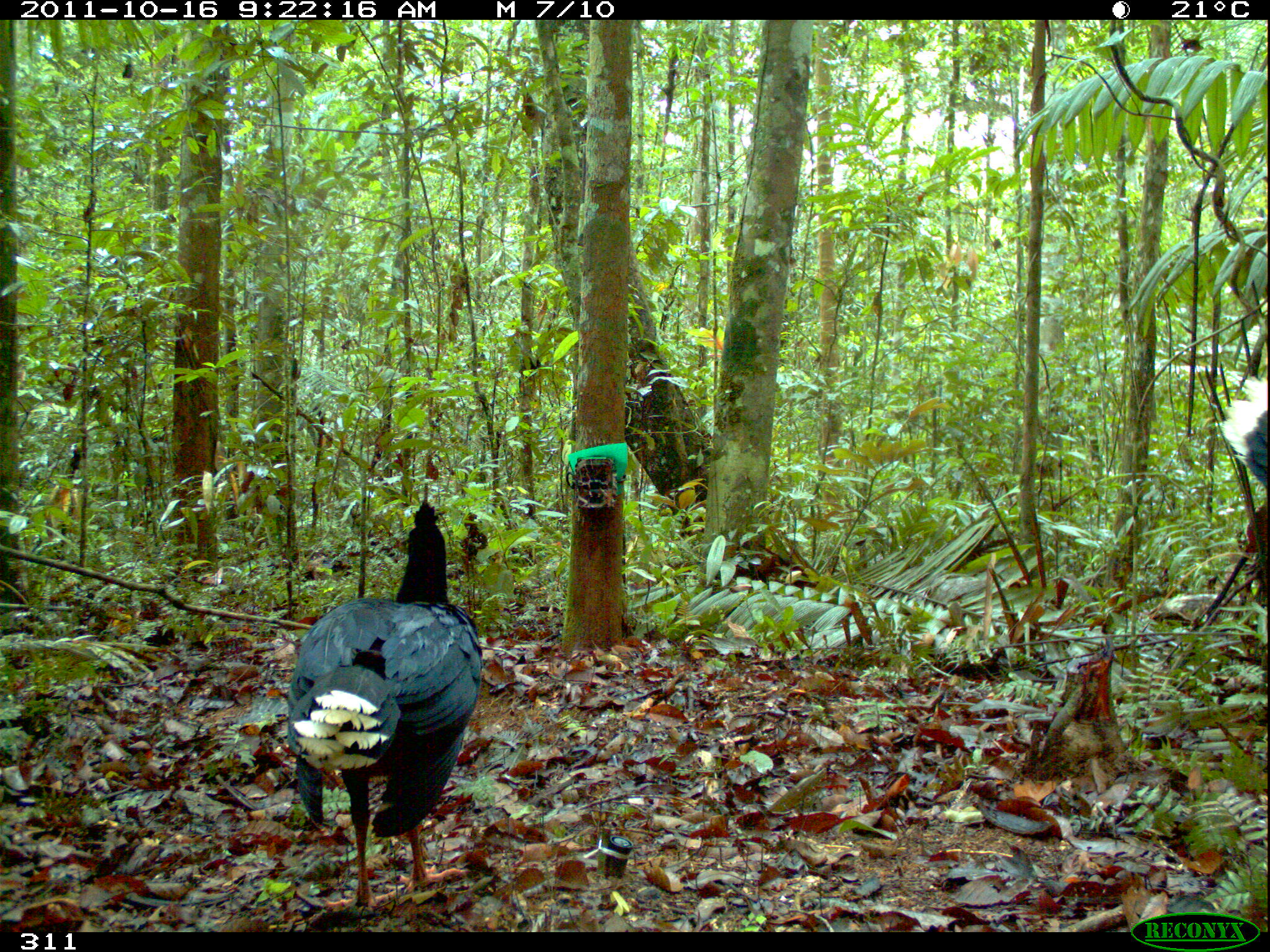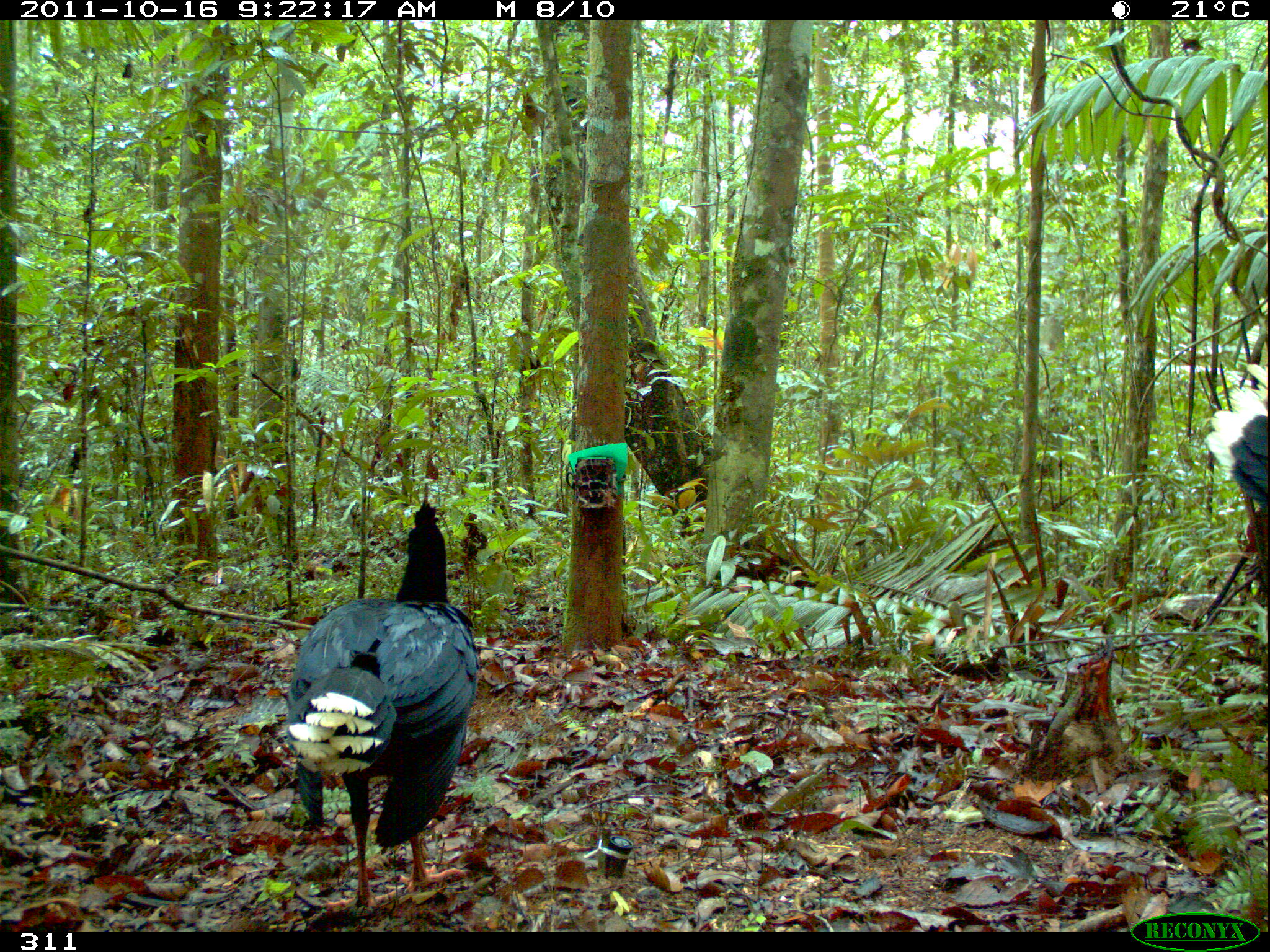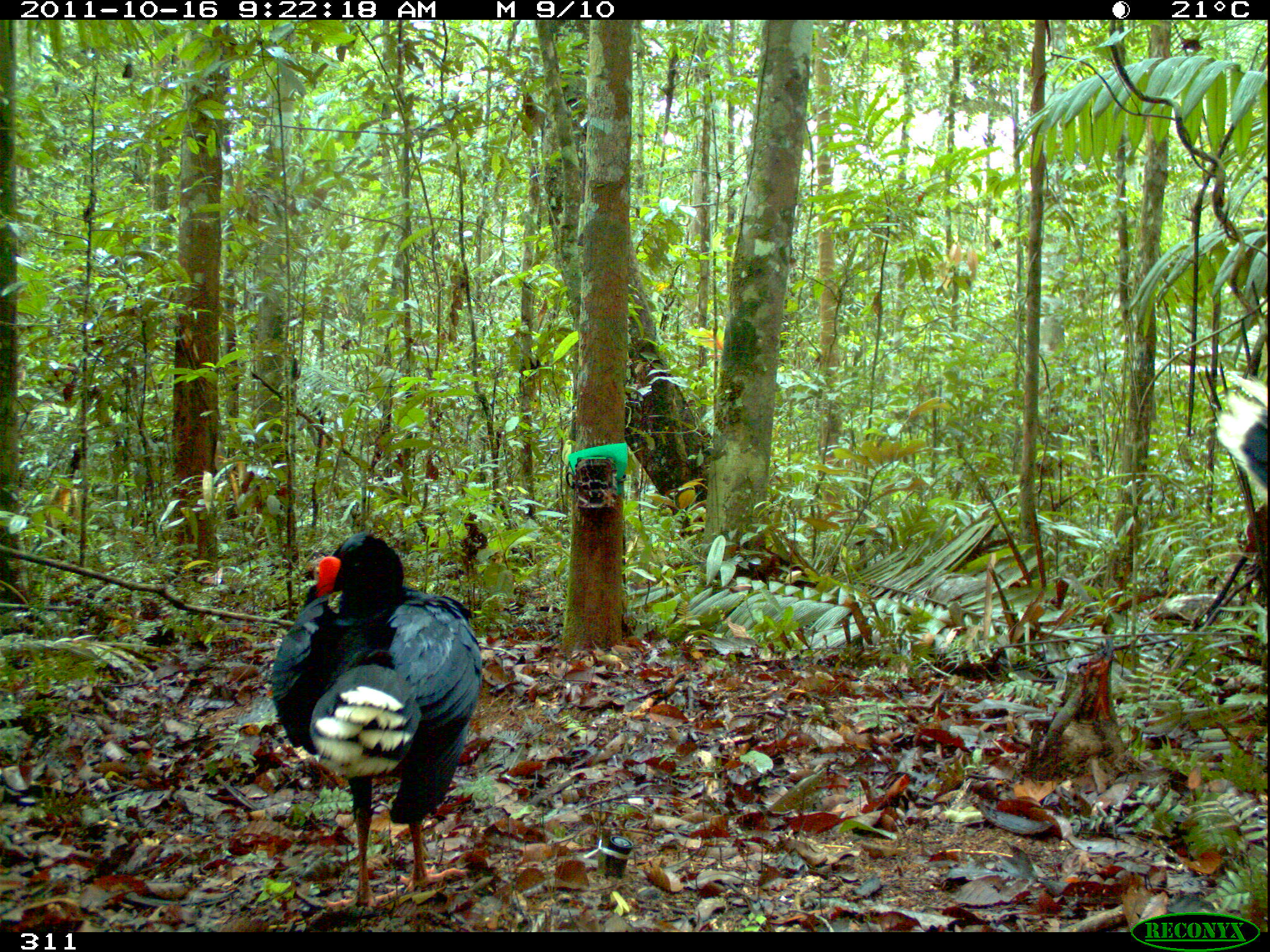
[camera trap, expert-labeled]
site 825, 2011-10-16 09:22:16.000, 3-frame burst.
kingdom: Animalia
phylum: Chordata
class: Aves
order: Galliformes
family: Cracidae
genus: Mitu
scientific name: Mitu tuberosum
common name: razor-billed curassow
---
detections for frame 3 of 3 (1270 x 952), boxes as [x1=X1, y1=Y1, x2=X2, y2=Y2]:
mitu tuberosum: [x1=268, y1=530, x2=482, y2=914]; [x1=1215, y1=365, x2=1270, y2=511]